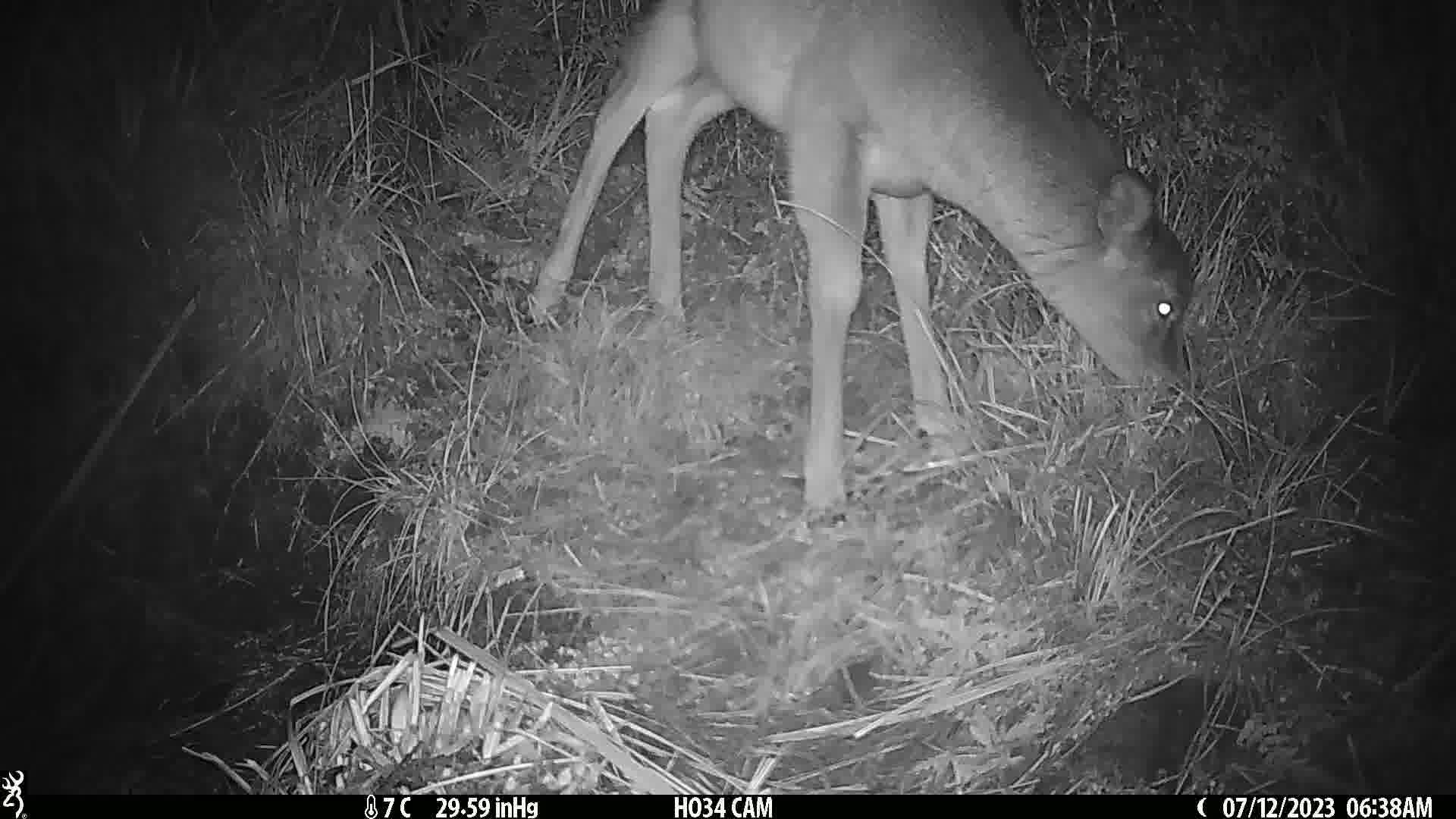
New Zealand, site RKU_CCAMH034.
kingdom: Animalia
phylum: Chordata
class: Mammalia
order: Artiodactyla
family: Cervidae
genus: Odocoileus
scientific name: Odocoileus virginianus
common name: white-tailed deer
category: white tailed deer